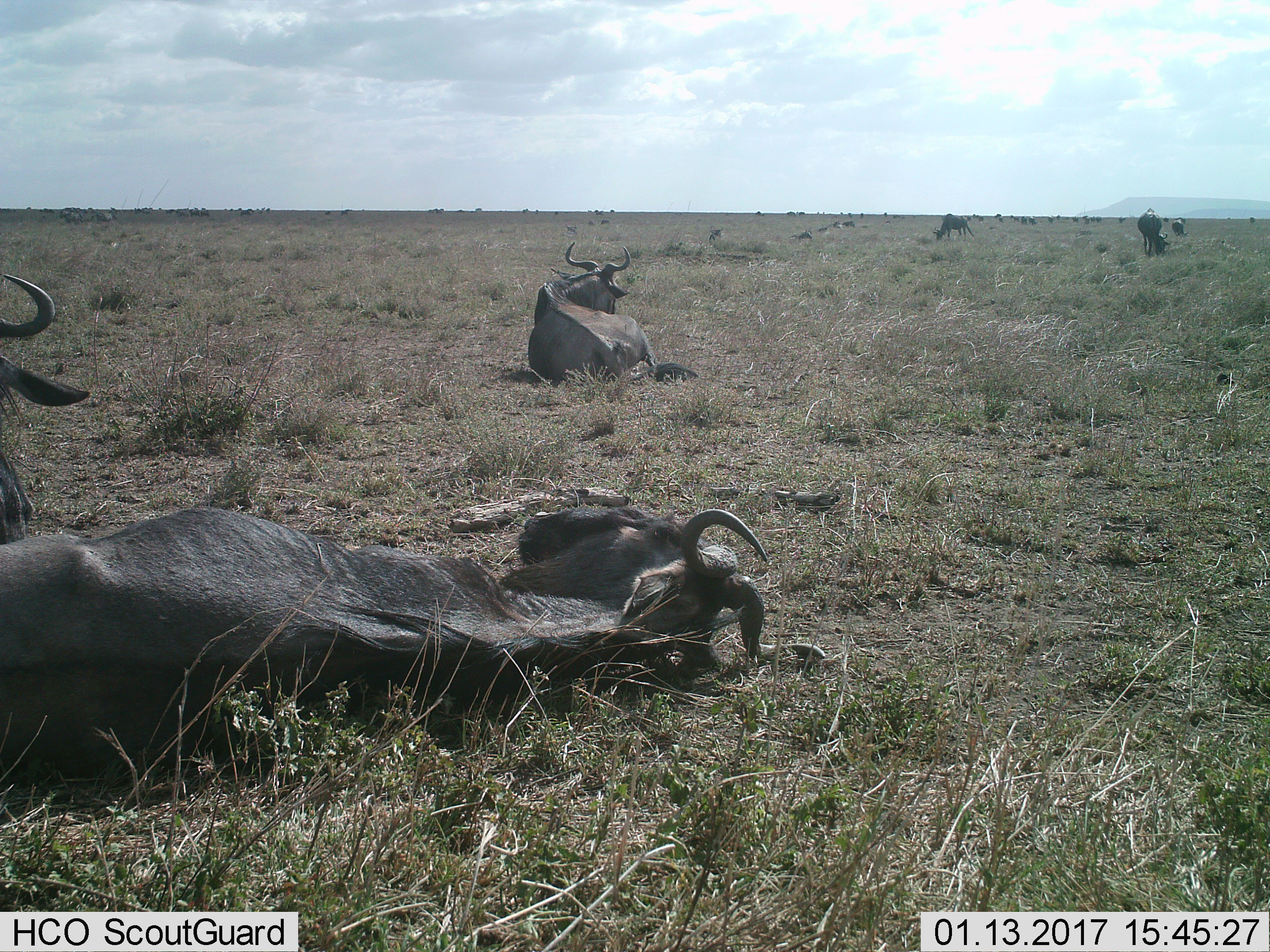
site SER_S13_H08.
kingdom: Animalia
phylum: Chordata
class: Mammalia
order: Artiodactyla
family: Bovidae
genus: Connochaetes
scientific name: Connochaetes taurinus taurinus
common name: blue wildebeest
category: wildebeestblue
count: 11-50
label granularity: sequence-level